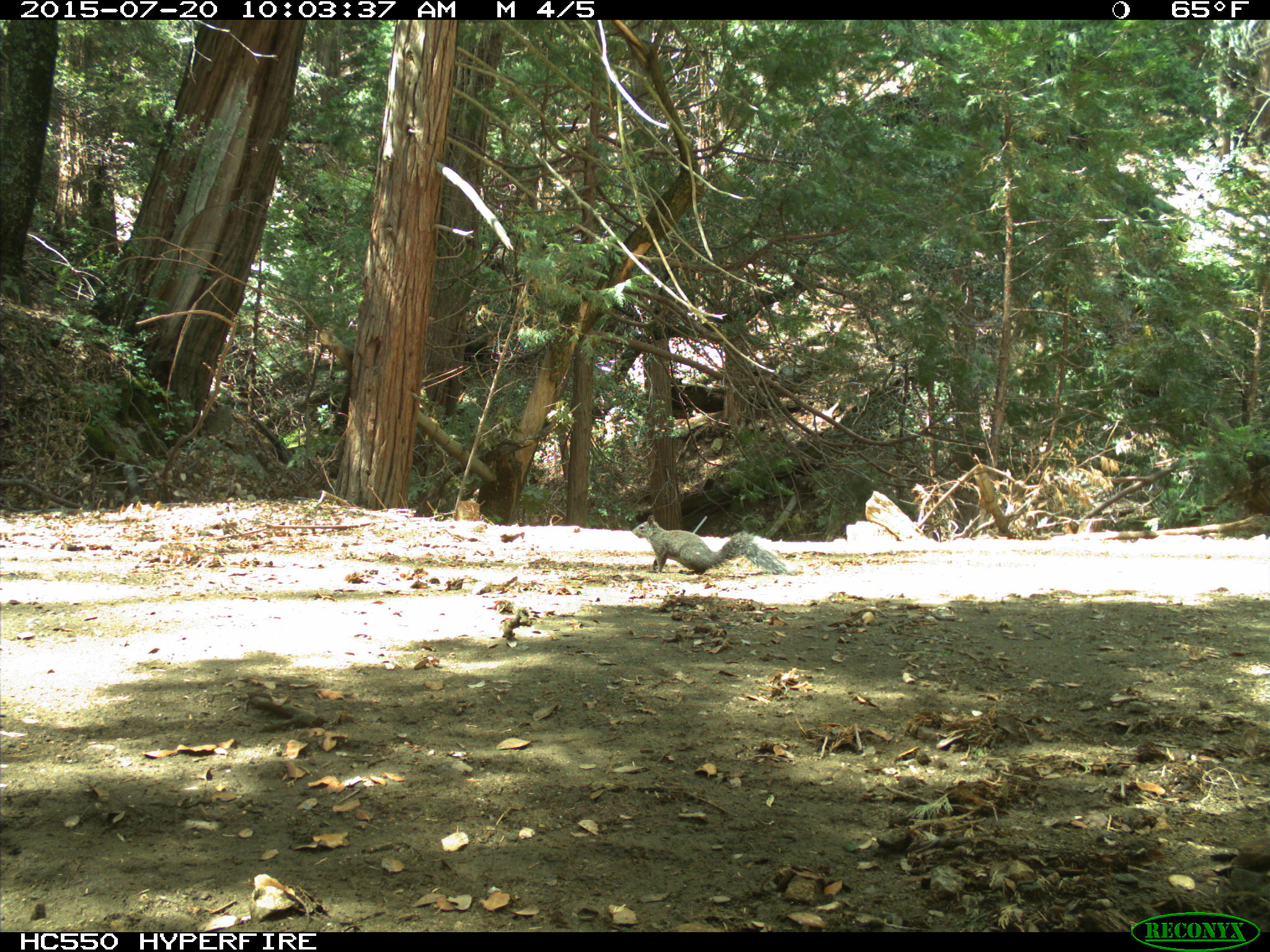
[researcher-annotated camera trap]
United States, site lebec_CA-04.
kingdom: Animalia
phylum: Chordata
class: Mammalia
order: Rodentia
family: Sciuridae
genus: Sciurus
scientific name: Sciurus carolinensis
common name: eastern gray squirrel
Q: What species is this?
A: Sciurus carolinensis (eastern gray squirrel).